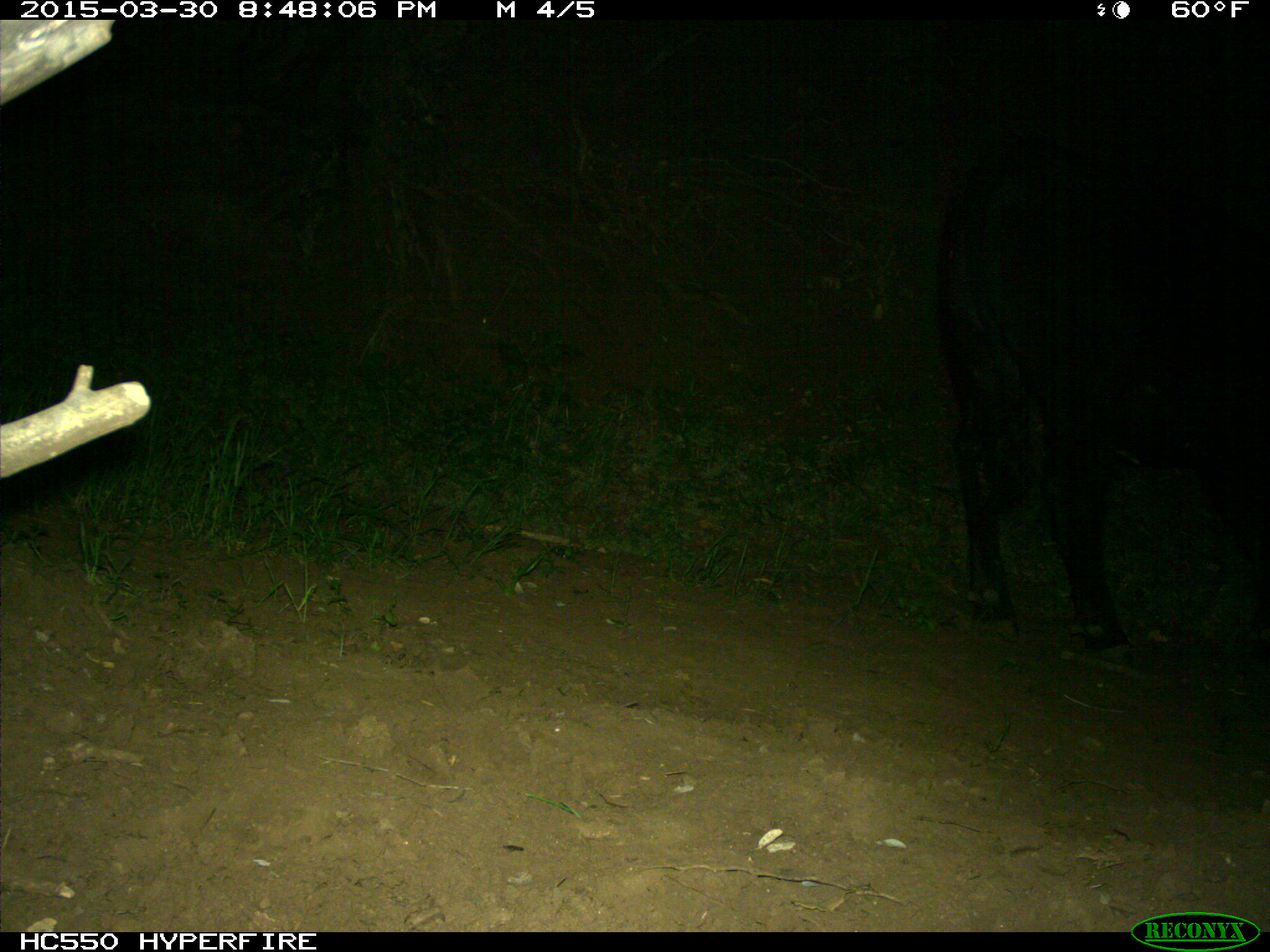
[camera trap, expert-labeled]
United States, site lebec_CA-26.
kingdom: Animalia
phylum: Chordata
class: Mammalia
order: Artiodactyla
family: Bovidae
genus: Bos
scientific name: Bos taurus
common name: domestic cow